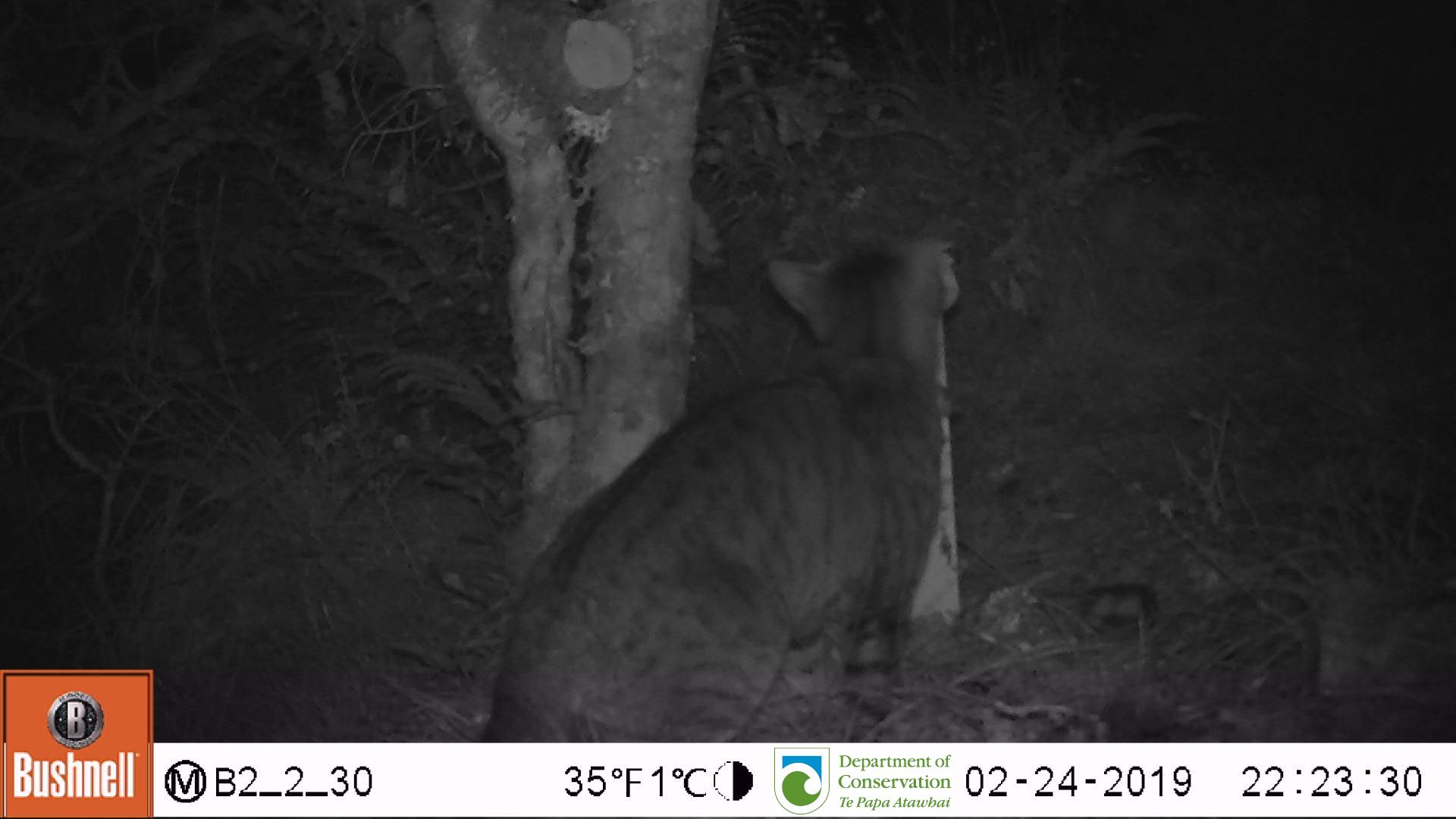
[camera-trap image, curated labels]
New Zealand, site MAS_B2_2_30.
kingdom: Animalia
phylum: Chordata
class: Mammalia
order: Carnivora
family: Felidae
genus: Felis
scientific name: Felis catus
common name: domestic cat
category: cat